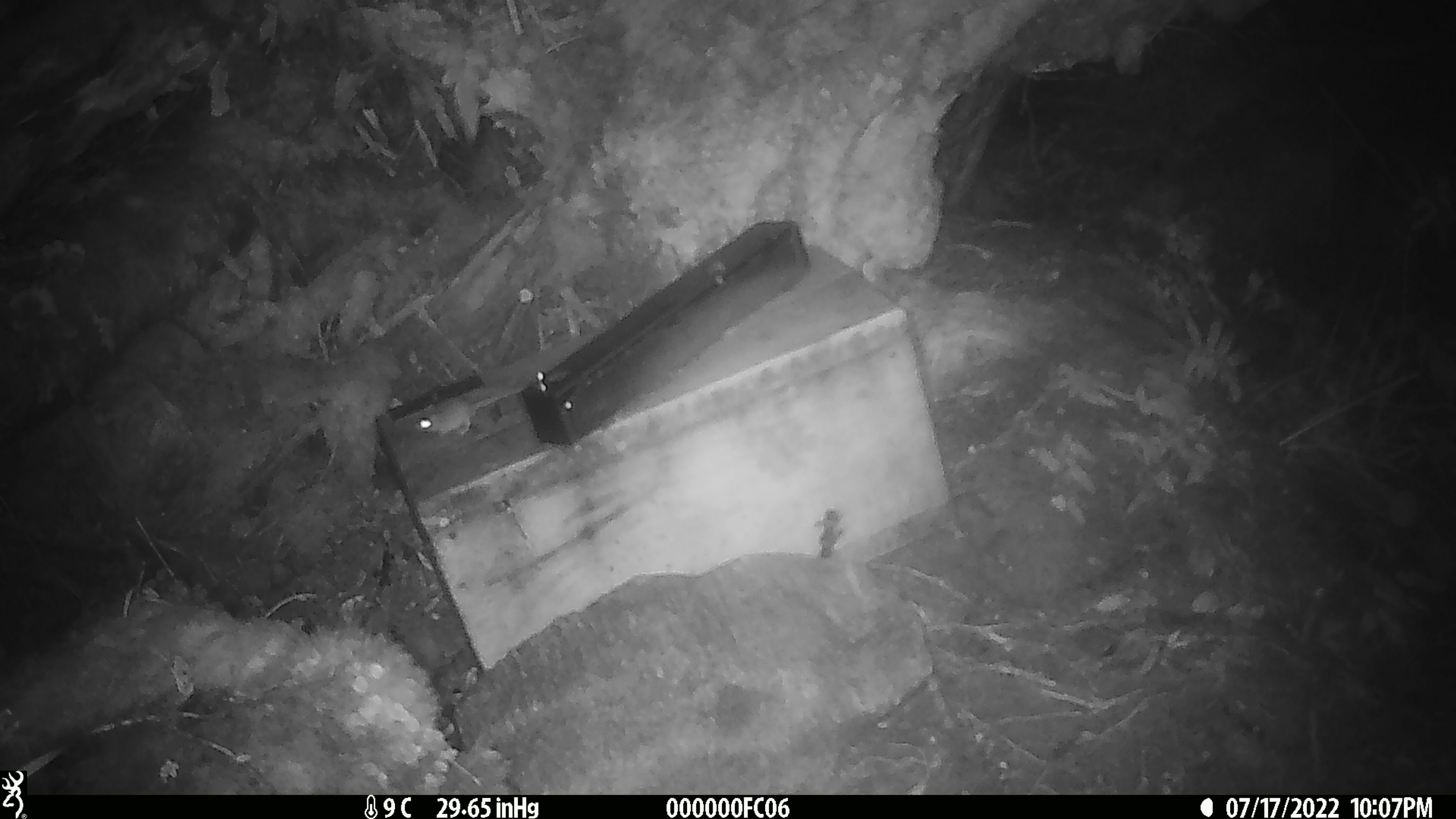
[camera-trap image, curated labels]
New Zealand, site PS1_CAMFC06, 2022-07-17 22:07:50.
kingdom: Animalia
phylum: Chordata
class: Mammalia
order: Rodentia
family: Muridae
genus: Mus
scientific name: Mus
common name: mouse